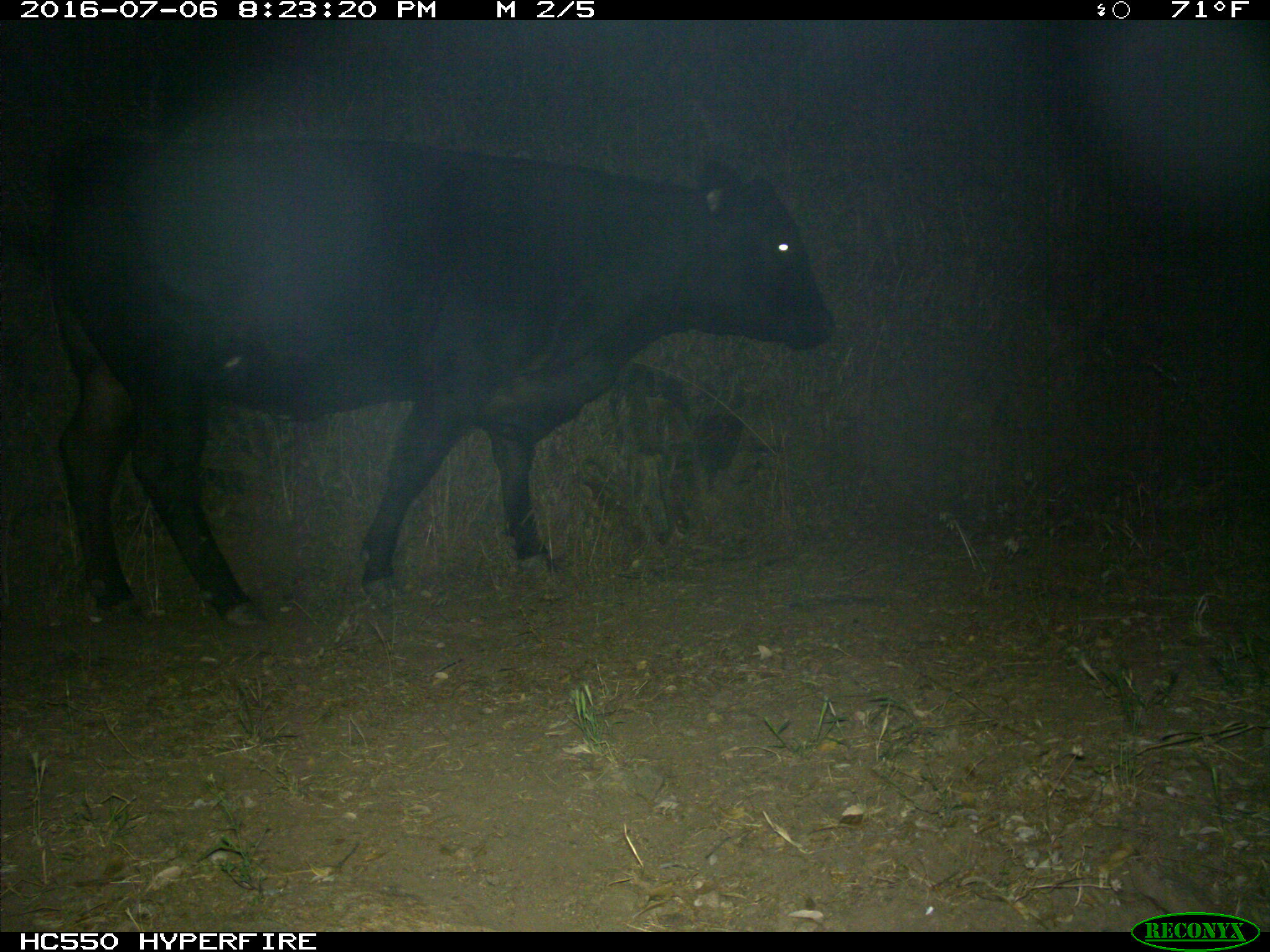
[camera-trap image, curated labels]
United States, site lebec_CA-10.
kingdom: Animalia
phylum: Chordata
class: Mammalia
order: Artiodactyla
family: Bovidae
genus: Bos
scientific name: Bos taurus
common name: domestic cow